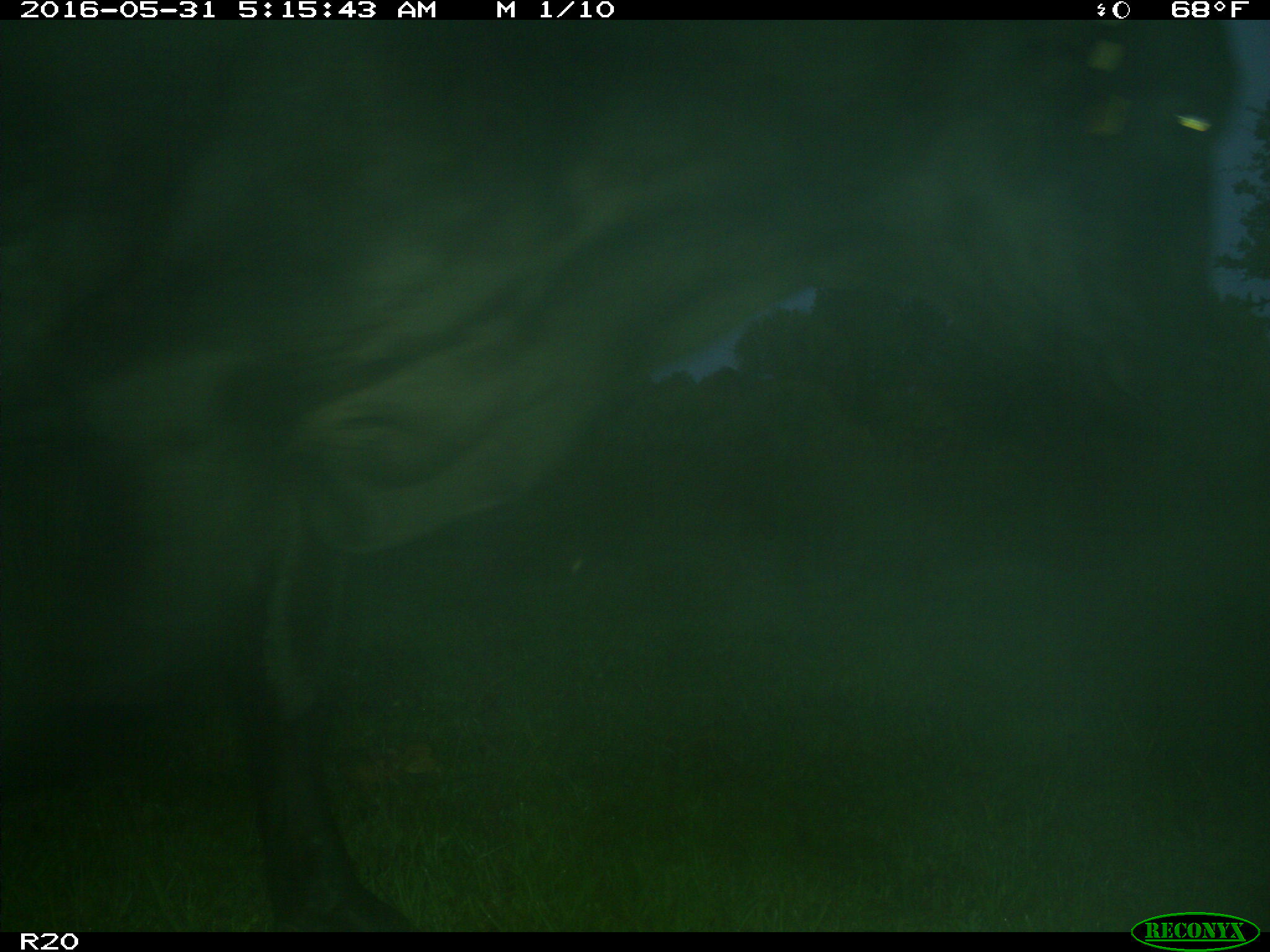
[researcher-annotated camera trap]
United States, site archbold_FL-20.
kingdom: Animalia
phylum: Chordata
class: Mammalia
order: Artiodactyla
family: Bovidae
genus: Bos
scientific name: Bos taurus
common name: domestic cow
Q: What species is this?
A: Bos taurus (domestic cow).